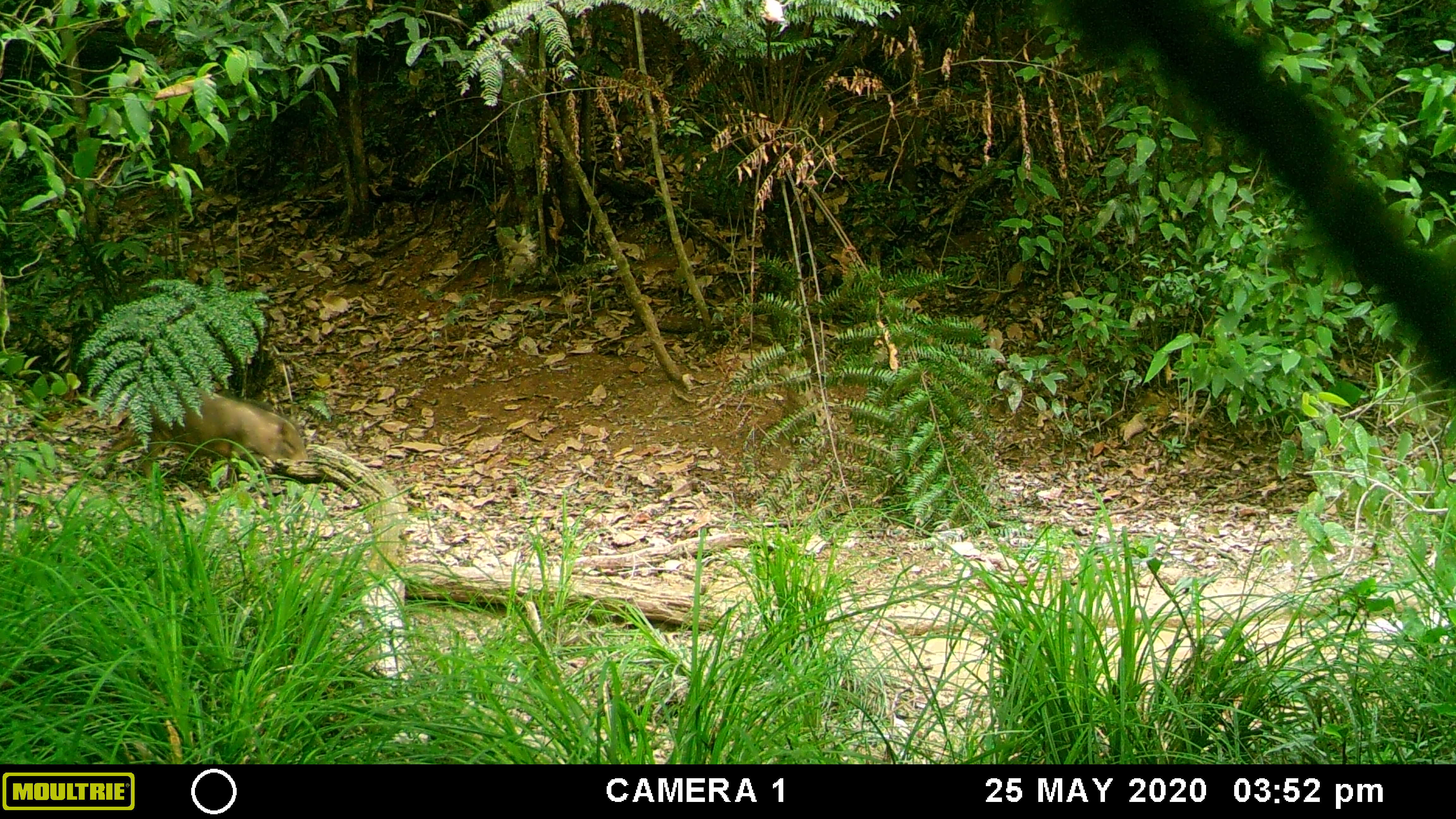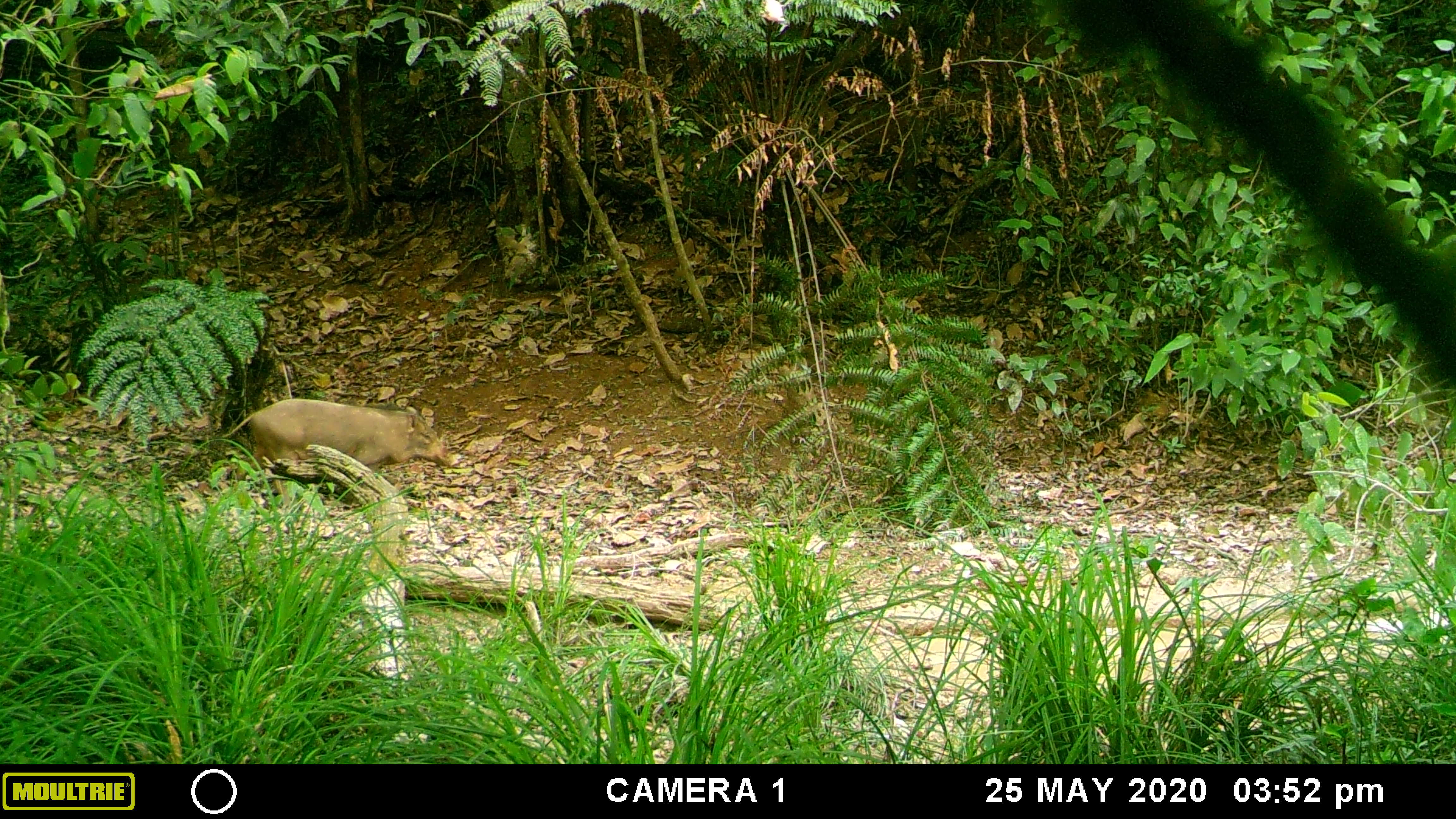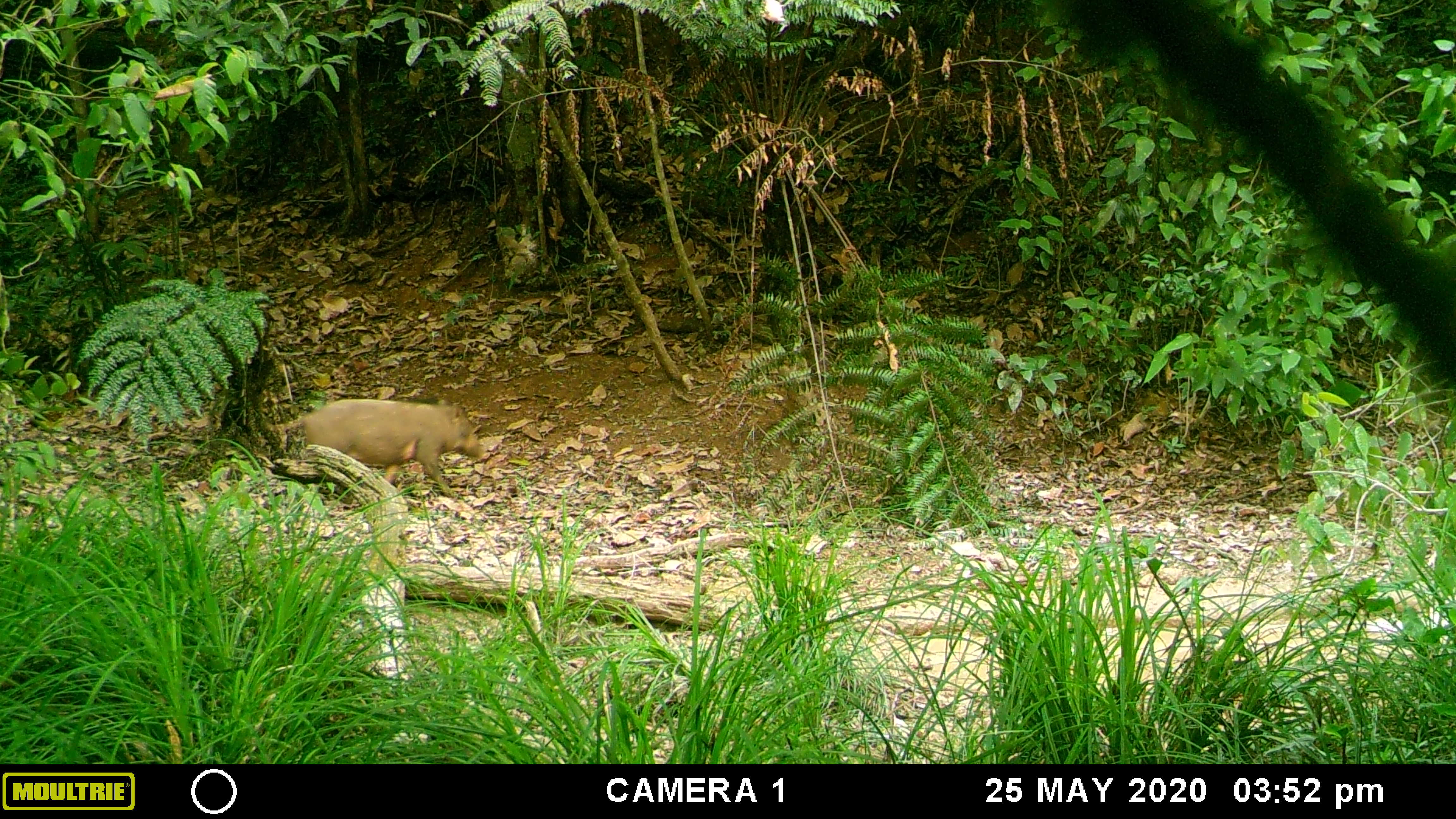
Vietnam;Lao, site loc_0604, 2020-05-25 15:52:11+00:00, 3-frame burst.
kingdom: Animalia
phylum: Chordata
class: Mammalia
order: Artiodactyla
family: Suidae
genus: Sus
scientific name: Sus scrofa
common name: eurasian wild pig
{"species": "eurasian wild pig (Sus scrofa)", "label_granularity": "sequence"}